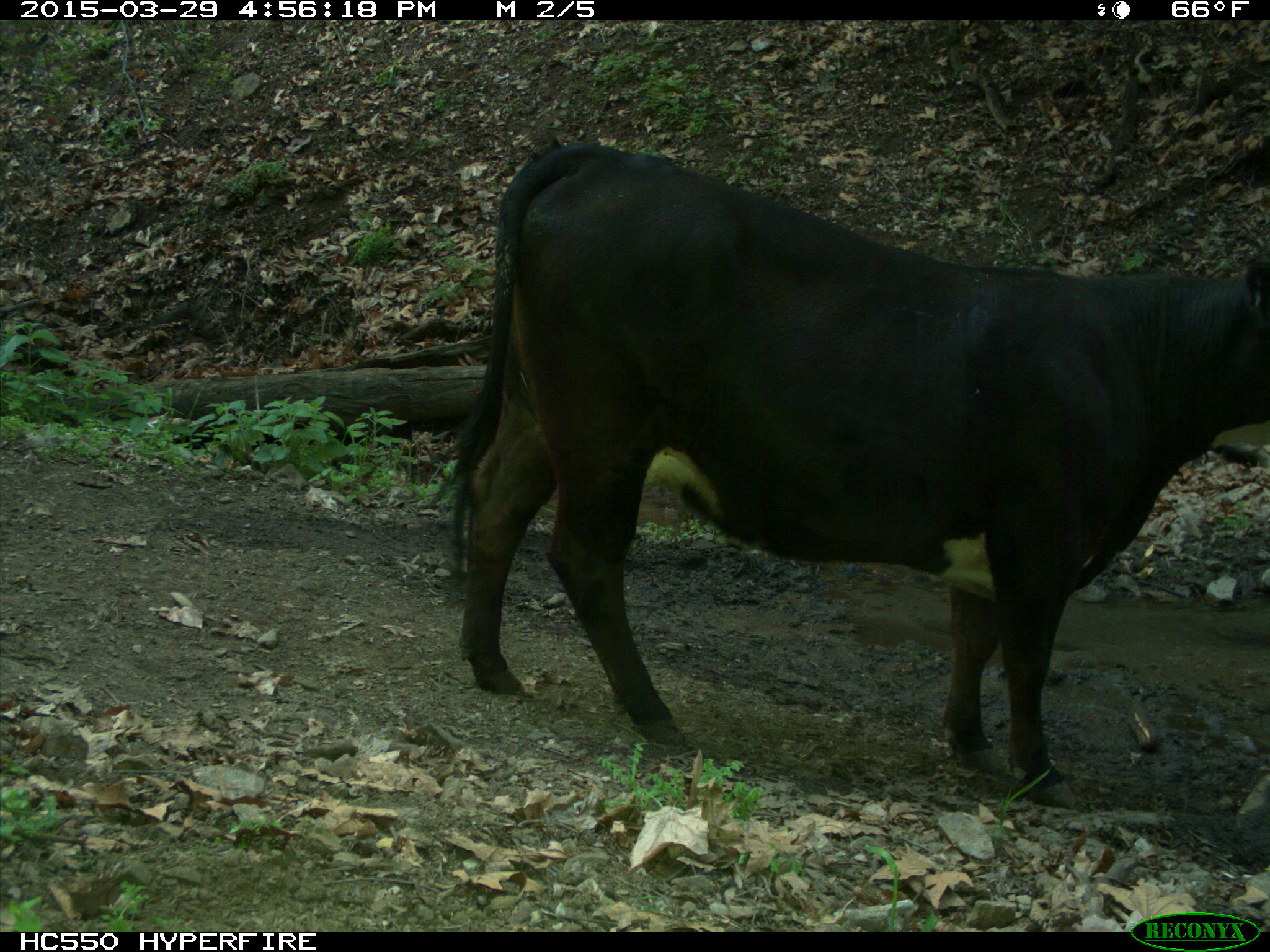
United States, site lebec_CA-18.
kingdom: Animalia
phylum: Chordata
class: Mammalia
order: Artiodactyla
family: Bovidae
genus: Bos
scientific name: Bos taurus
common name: domestic cow